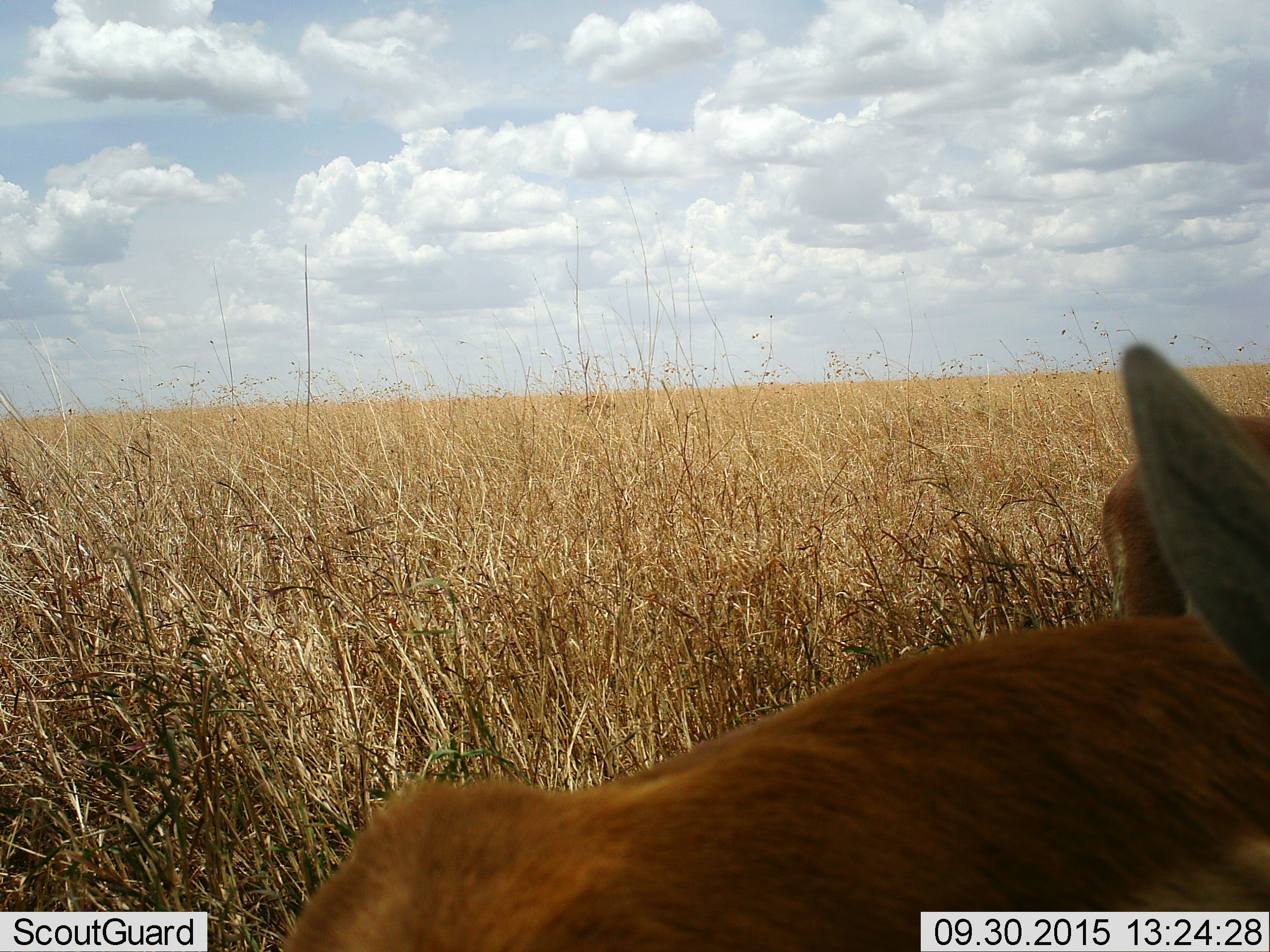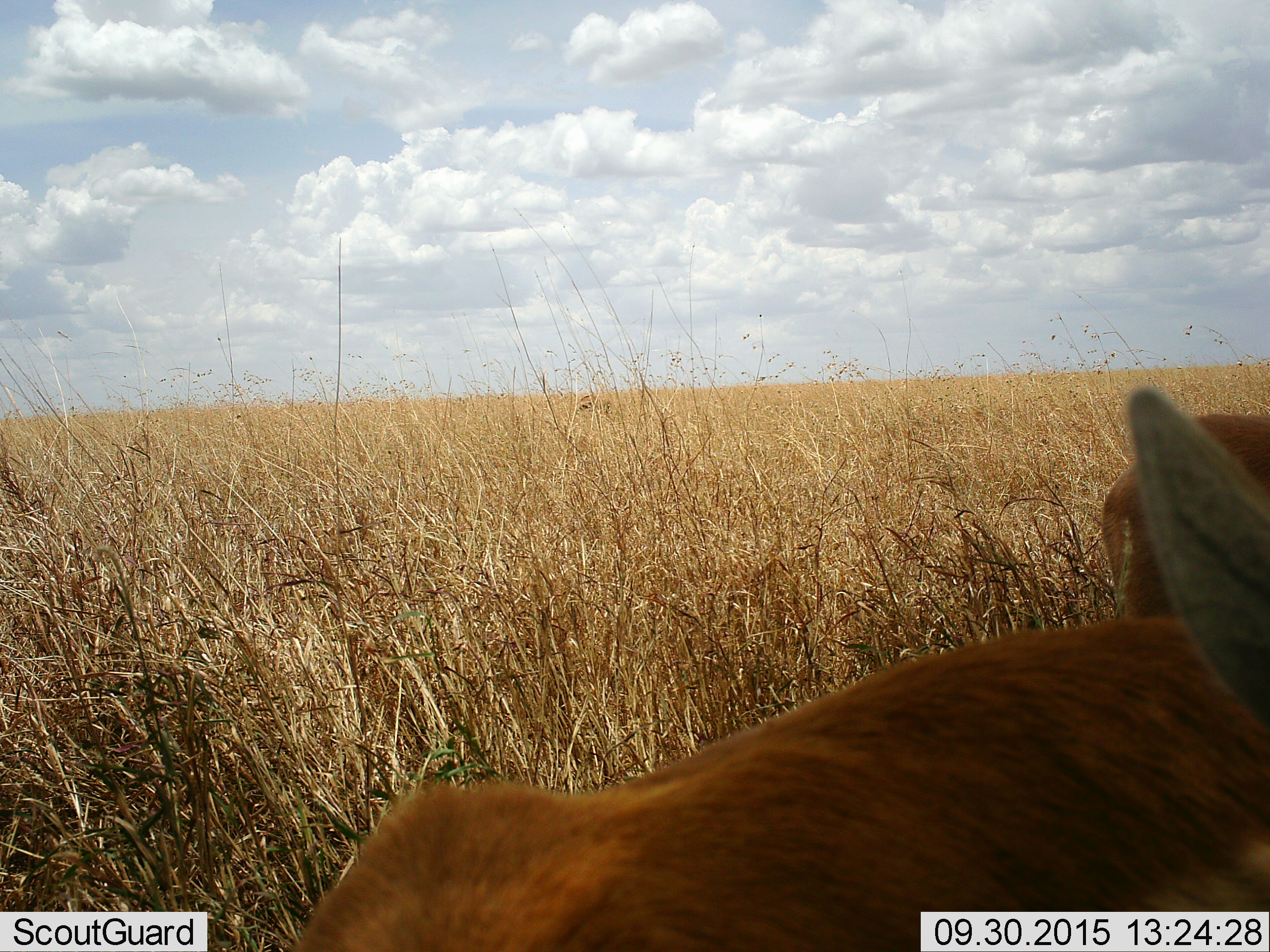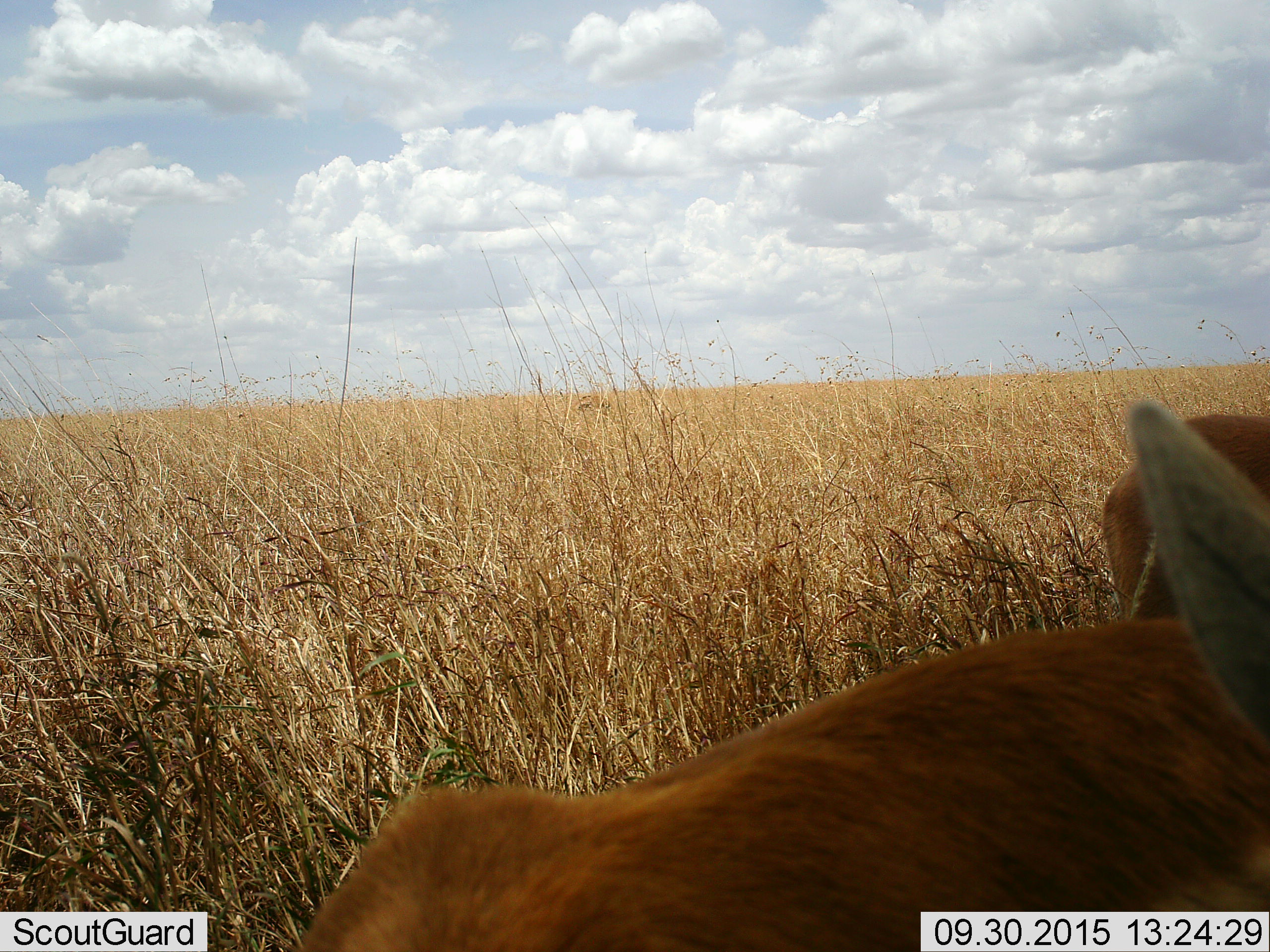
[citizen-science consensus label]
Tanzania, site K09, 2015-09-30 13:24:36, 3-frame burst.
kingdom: Animalia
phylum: Chordata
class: Mammalia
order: Artiodactyla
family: Bovidae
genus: Eudorcas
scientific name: Eudorcas thomsonii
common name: thomson's gazelle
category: gazellethomsons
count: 2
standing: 100%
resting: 0%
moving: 0%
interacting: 0%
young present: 33%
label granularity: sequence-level